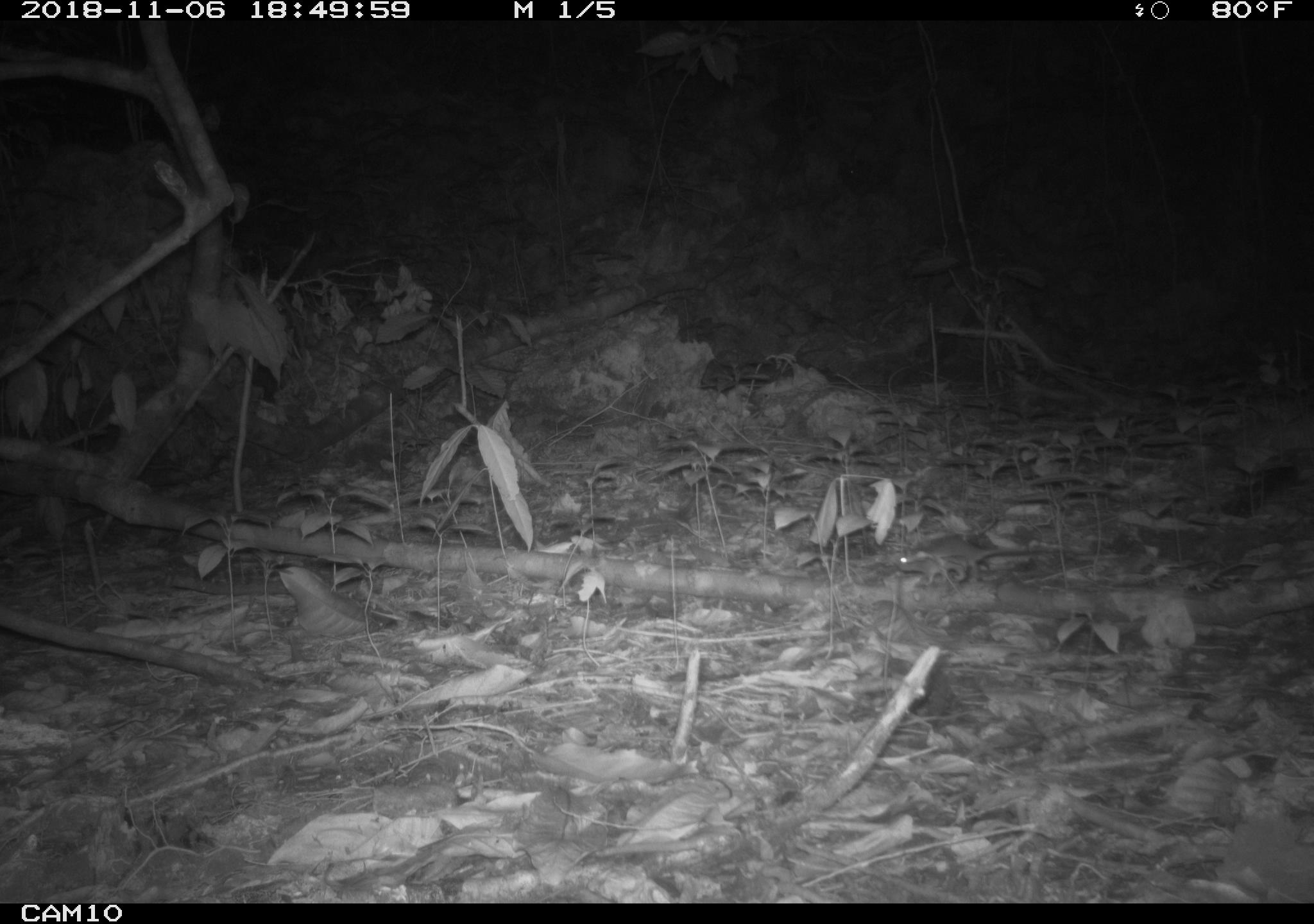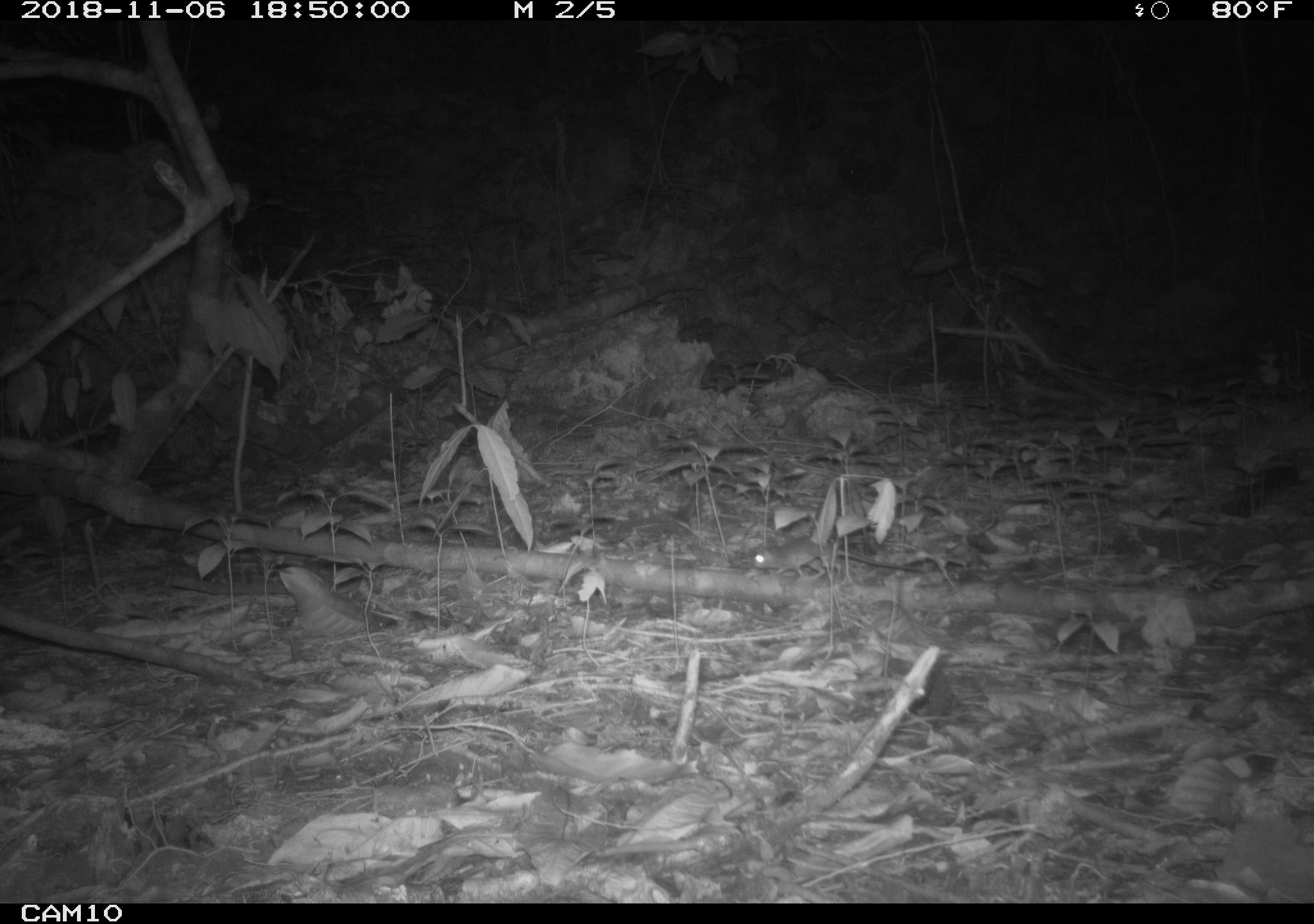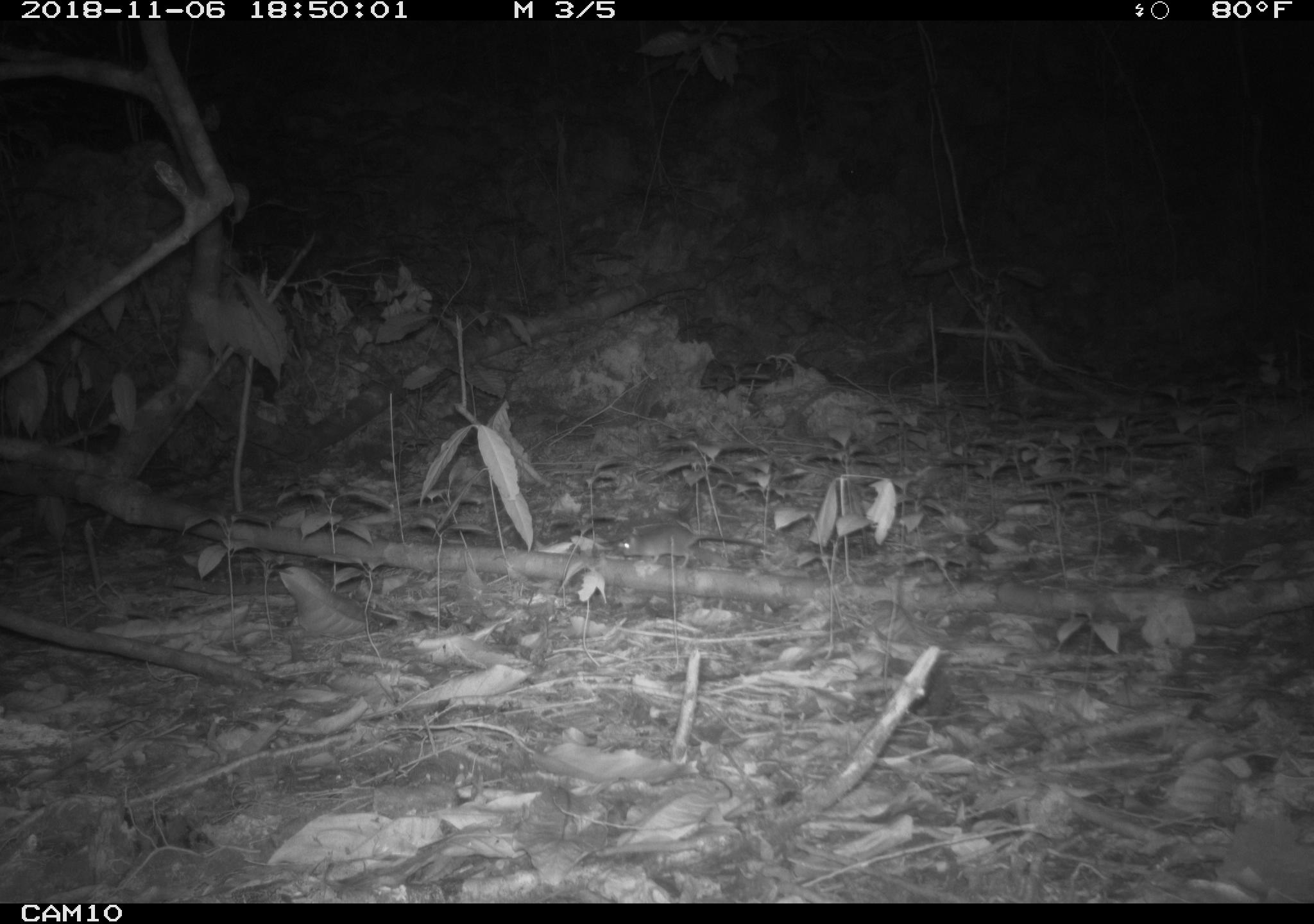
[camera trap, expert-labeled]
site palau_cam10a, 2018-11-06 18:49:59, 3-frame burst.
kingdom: Animalia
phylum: Chordata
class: Mammalia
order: Rodentia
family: Muridae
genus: Rattus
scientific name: Rattus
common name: rat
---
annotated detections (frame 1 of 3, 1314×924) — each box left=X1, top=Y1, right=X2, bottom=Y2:
rat: left=889, top=531, right=1049, bottom=588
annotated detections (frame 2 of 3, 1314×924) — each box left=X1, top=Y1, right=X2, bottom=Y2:
rat: left=744, top=535, right=943, bottom=583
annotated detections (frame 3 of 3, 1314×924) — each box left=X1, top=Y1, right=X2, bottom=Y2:
rat: left=608, top=518, right=771, bottom=566